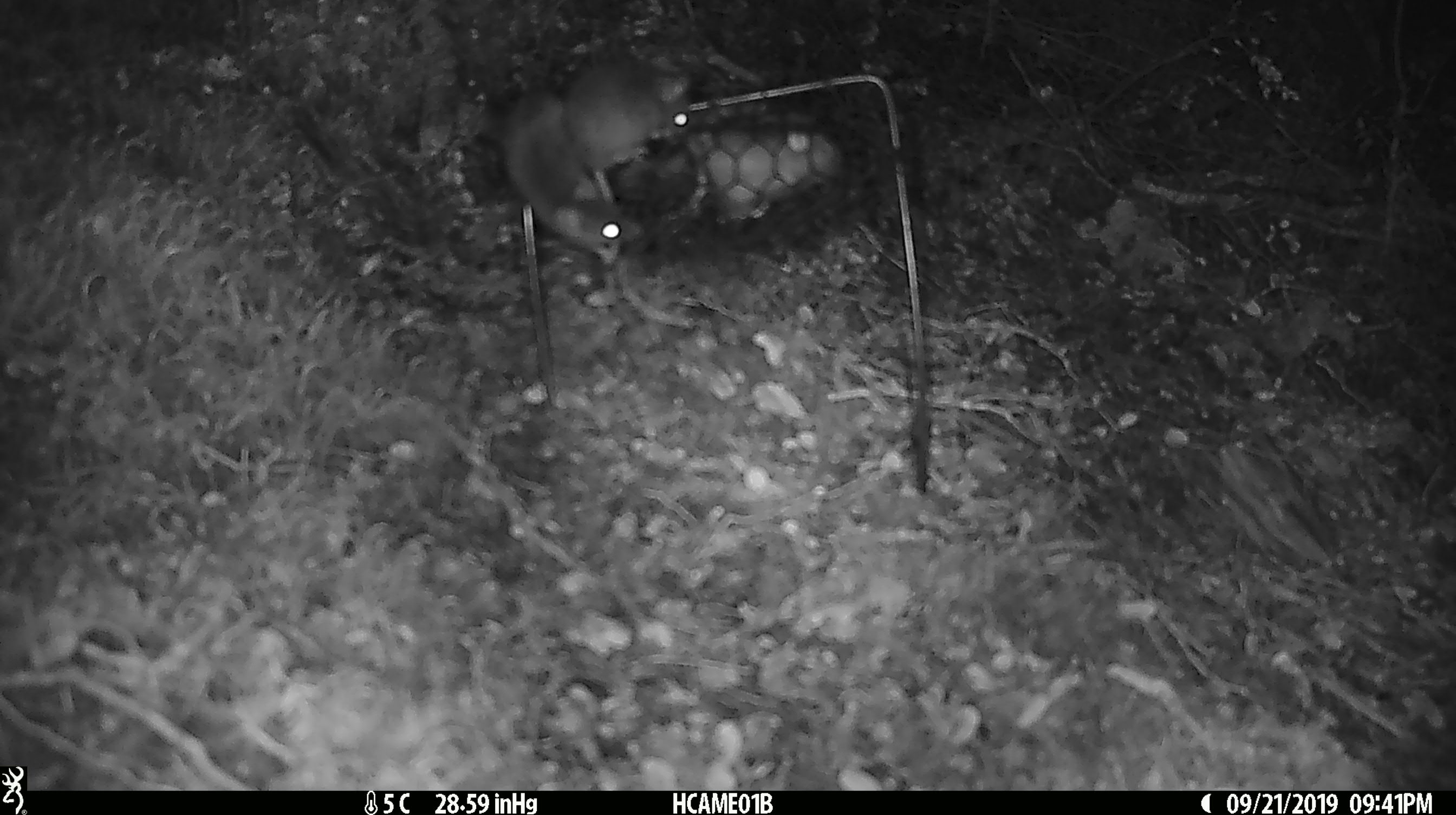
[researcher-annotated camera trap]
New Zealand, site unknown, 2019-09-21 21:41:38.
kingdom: Animalia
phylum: Chordata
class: Mammalia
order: Rodentia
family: Muridae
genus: Mus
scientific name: Mus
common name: mouse